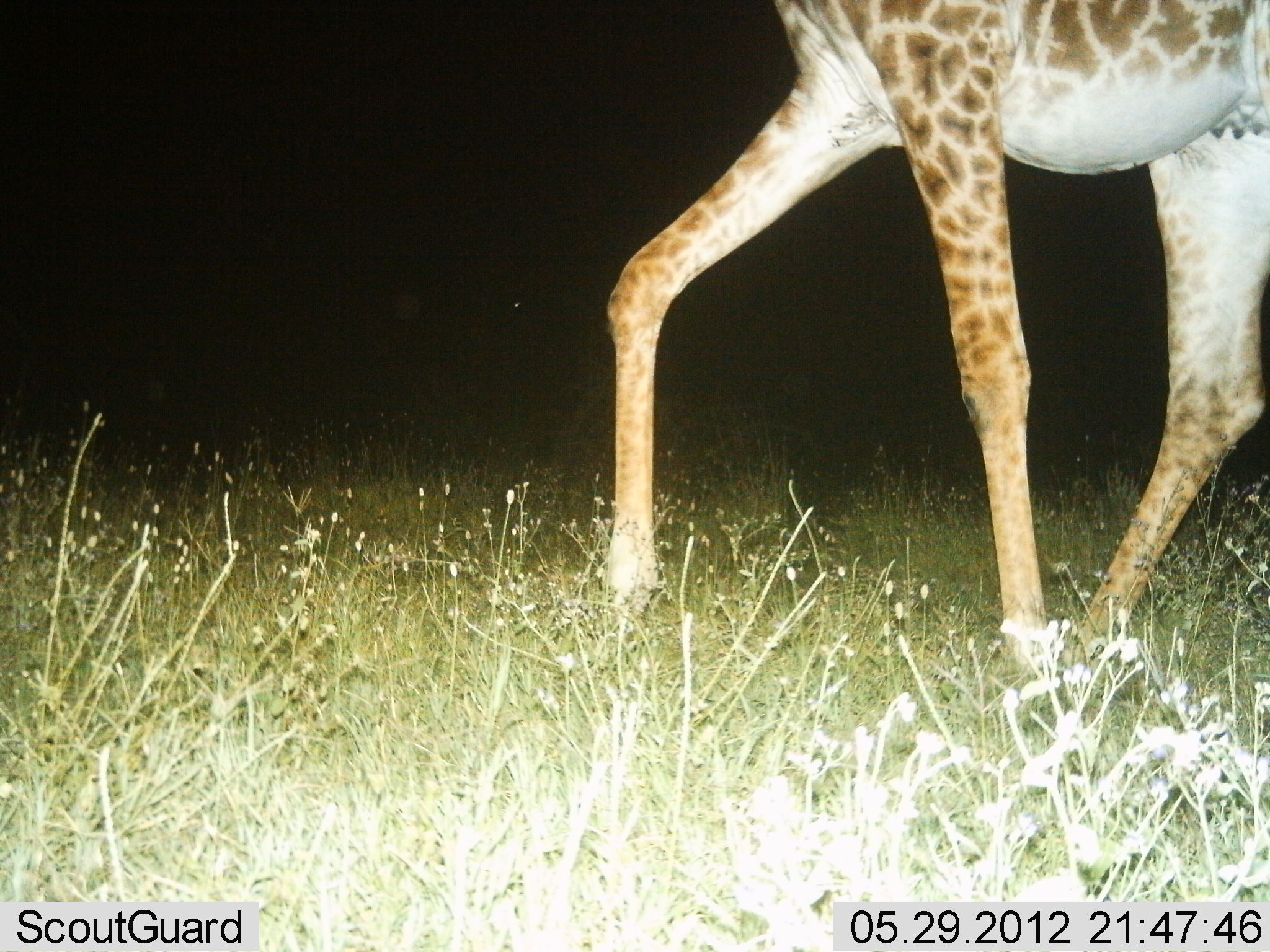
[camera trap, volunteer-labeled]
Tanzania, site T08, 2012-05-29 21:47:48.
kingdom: Animalia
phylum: Chordata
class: Mammalia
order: Artiodactyla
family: Giraffidae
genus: Giraffa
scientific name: Giraffa camelopardalis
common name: giraffe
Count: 1.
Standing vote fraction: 0%.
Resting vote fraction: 0%.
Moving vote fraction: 90%.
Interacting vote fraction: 0%.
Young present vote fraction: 0%.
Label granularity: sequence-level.